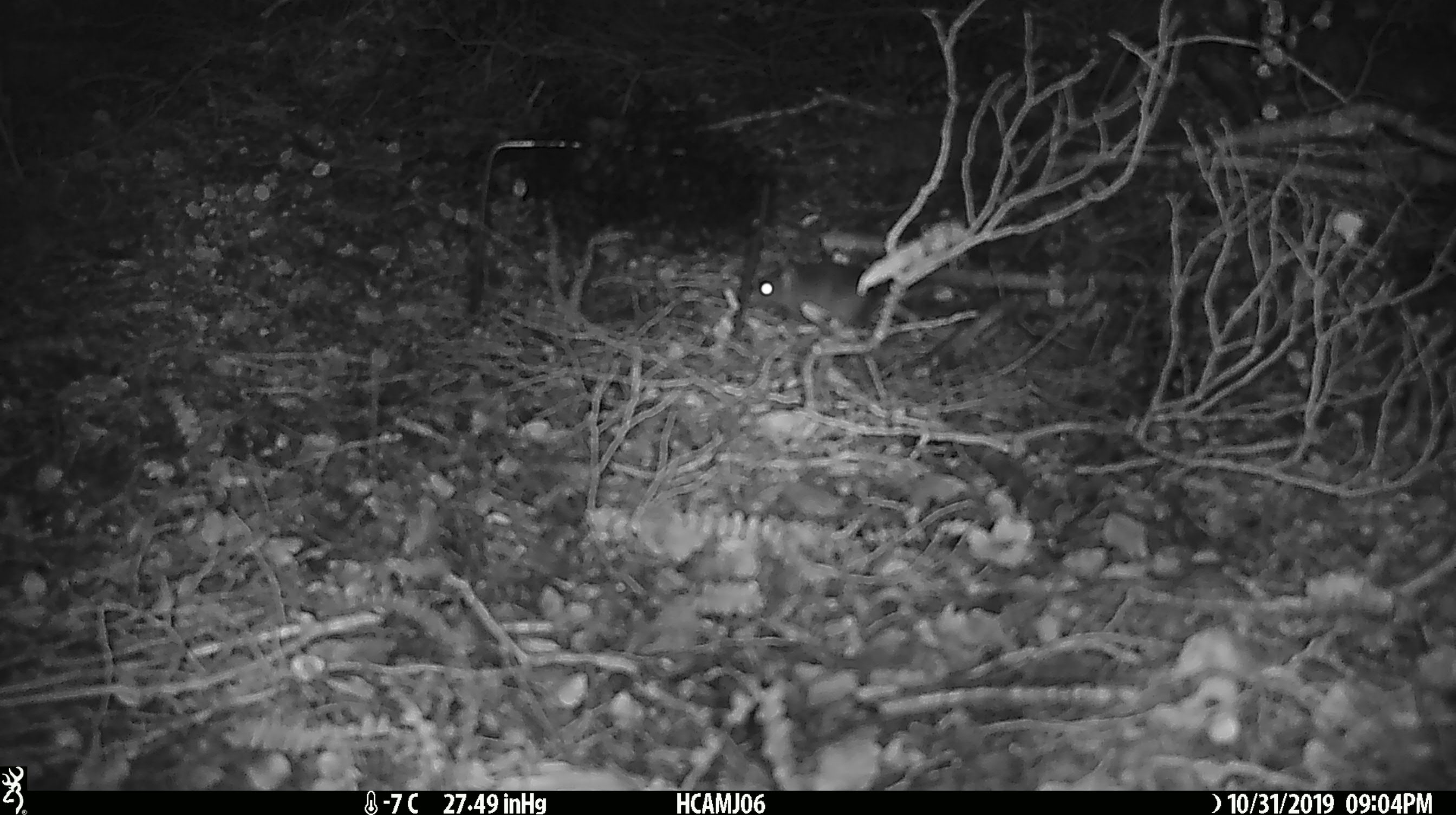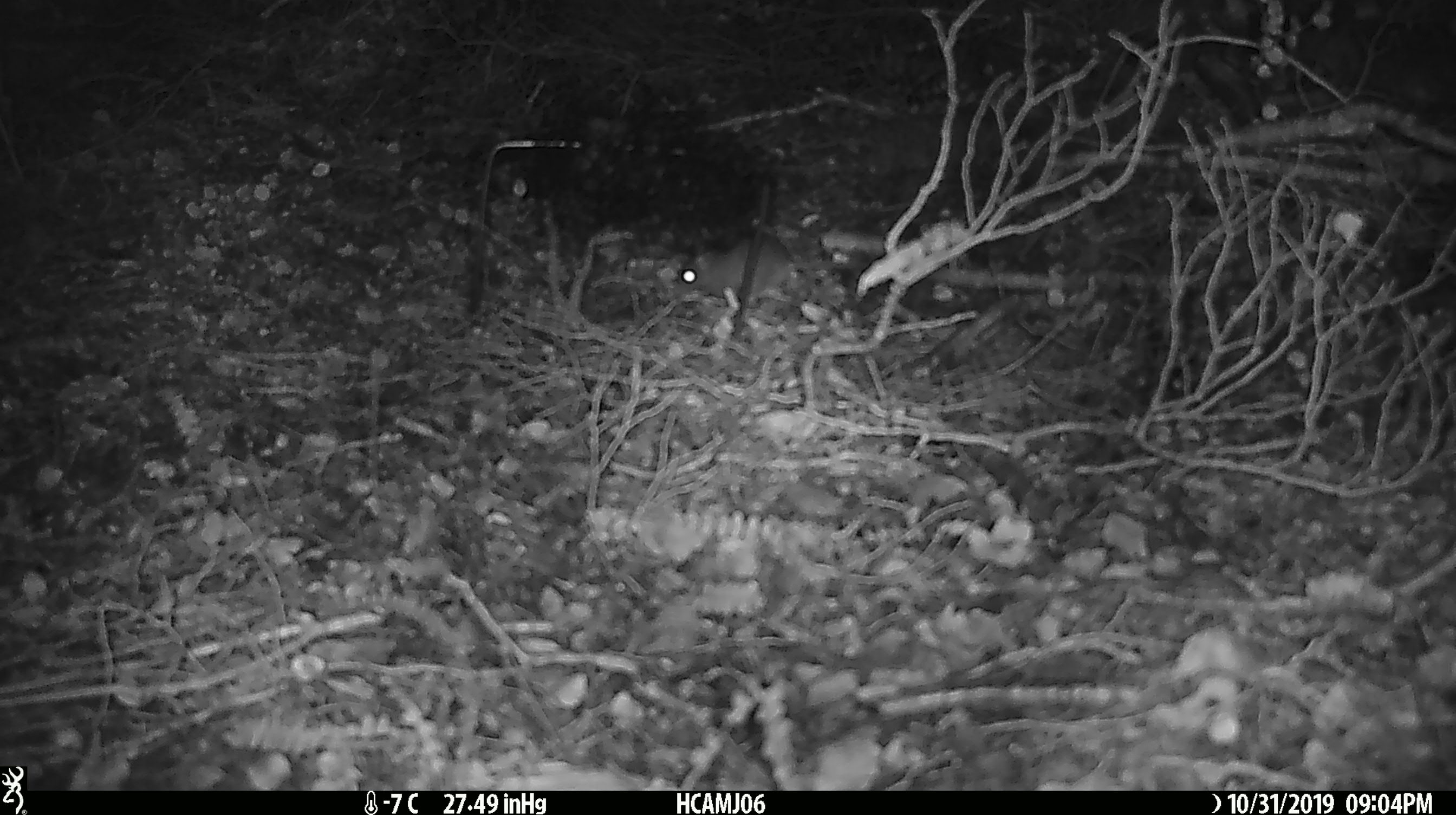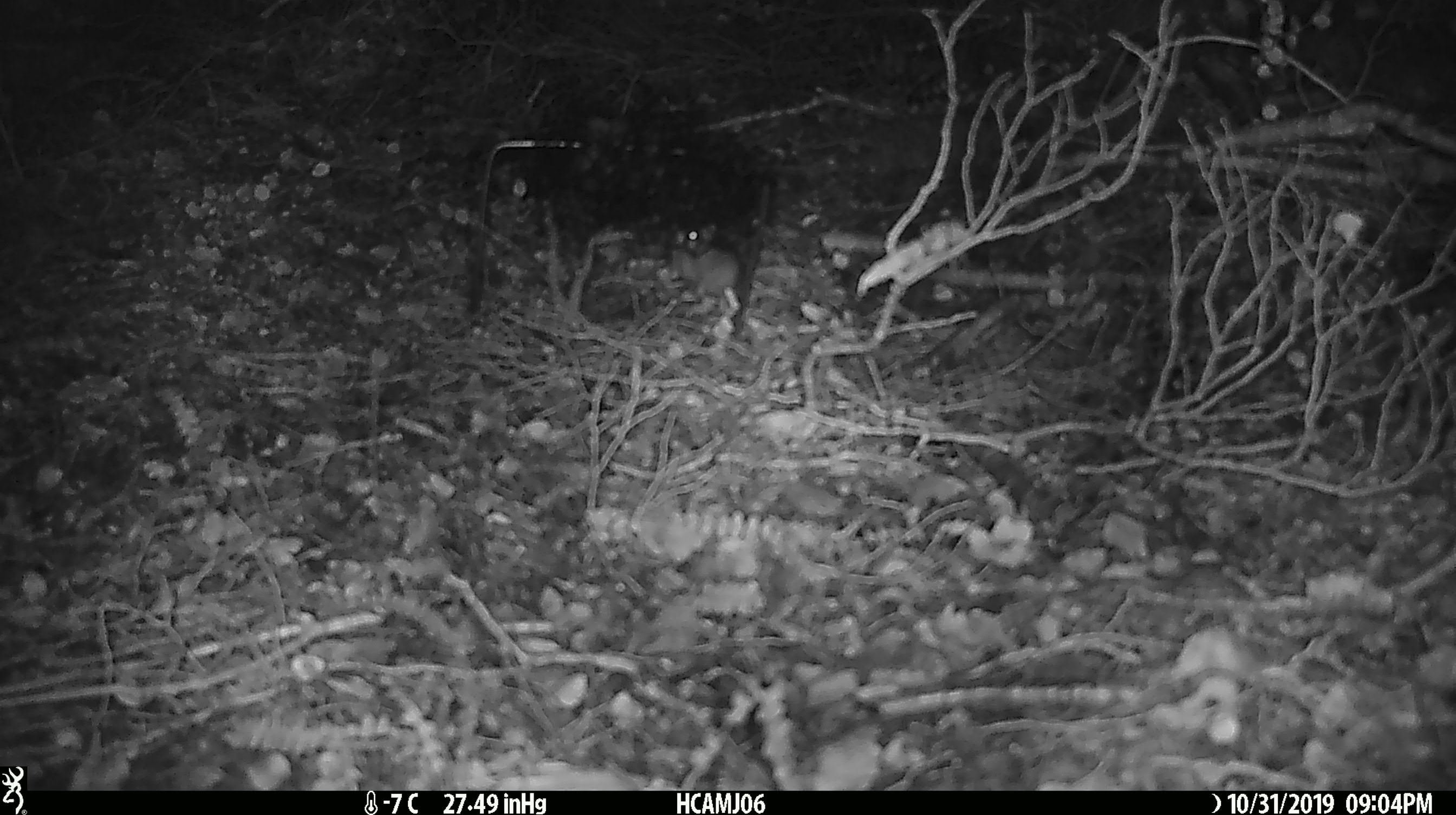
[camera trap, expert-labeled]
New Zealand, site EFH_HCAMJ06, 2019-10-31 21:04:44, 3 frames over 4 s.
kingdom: Animalia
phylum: Chordata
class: Mammalia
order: Rodentia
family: Muridae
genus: Mus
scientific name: Mus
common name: mouse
Mouse (Mus).